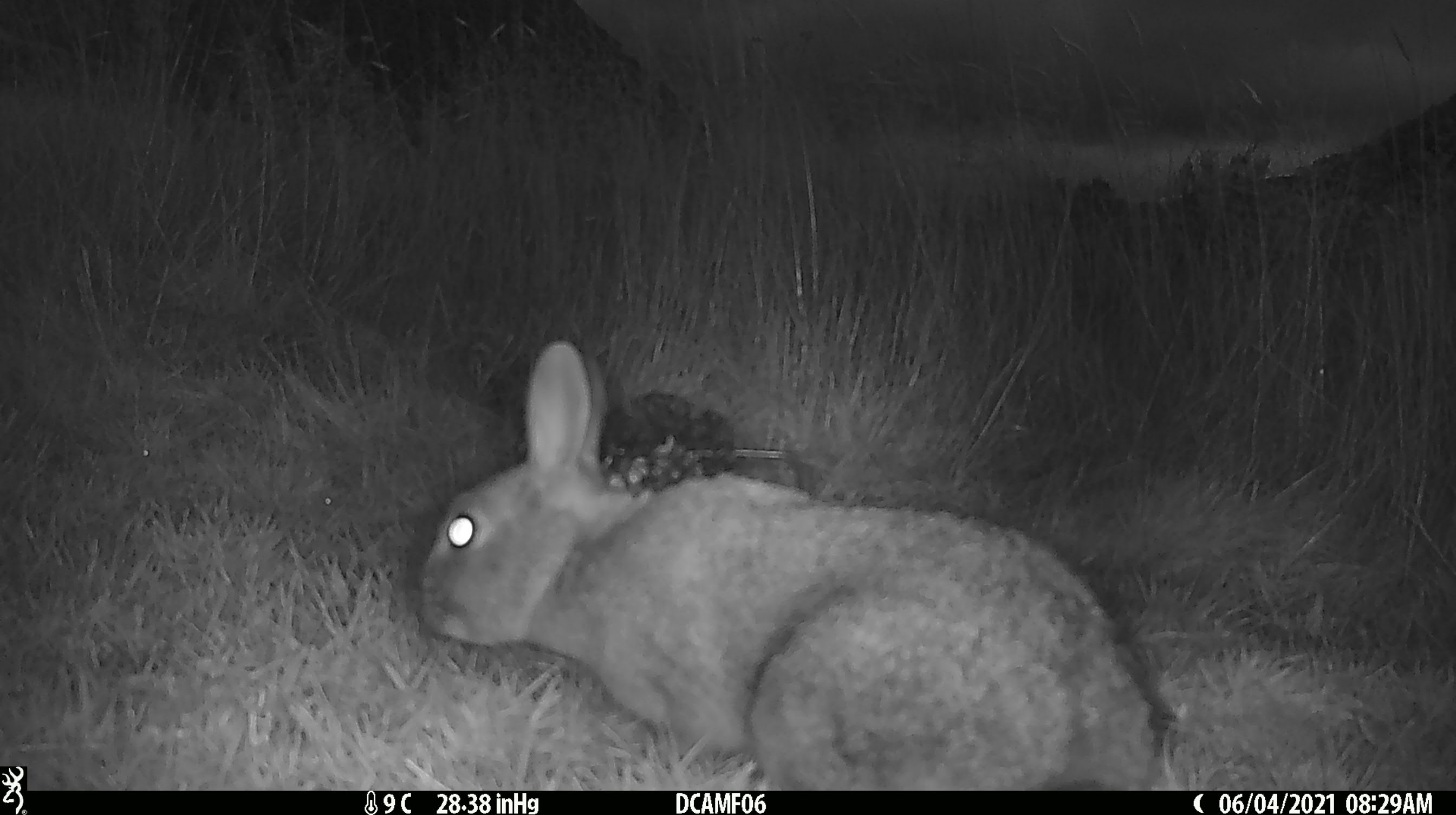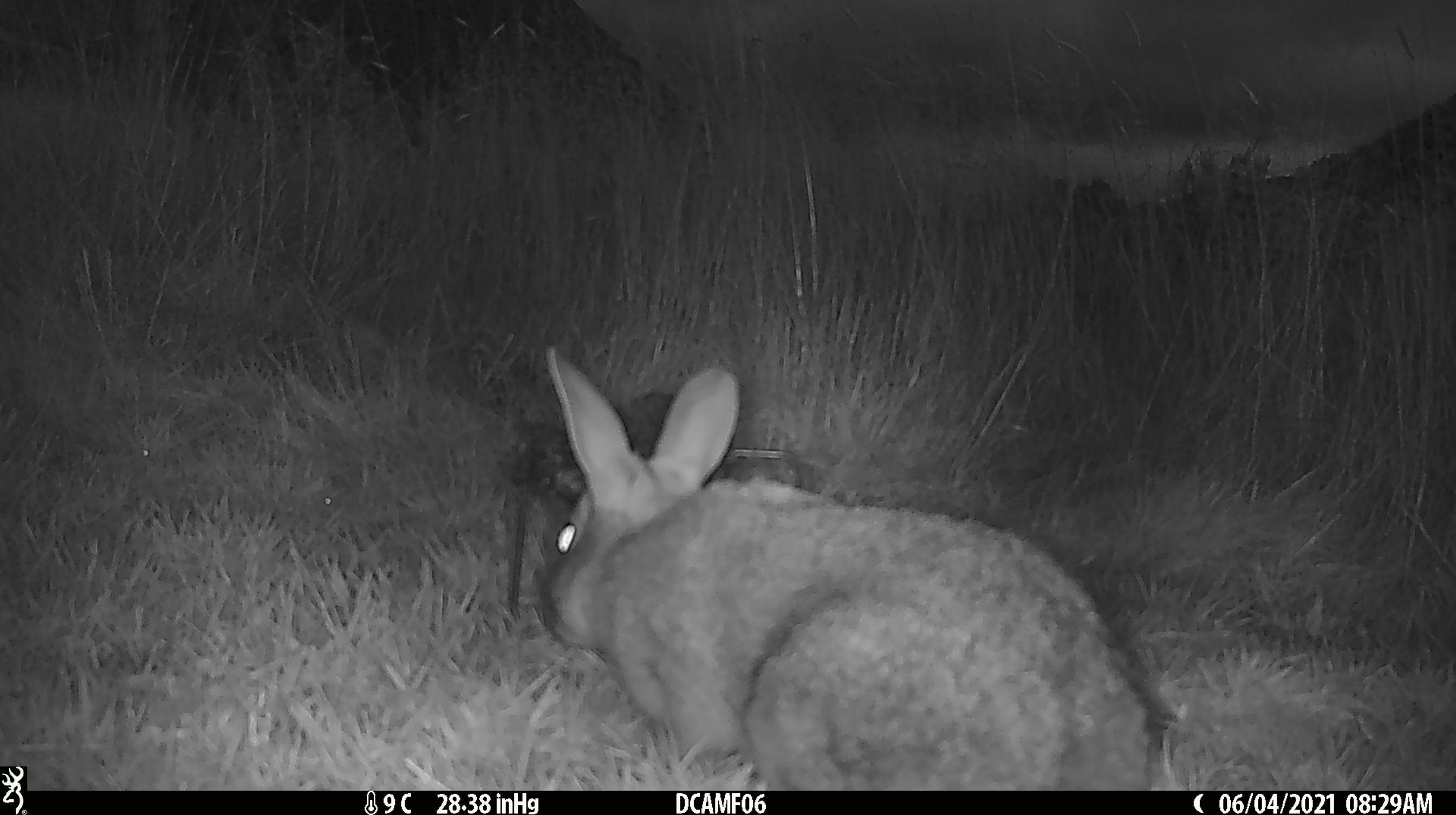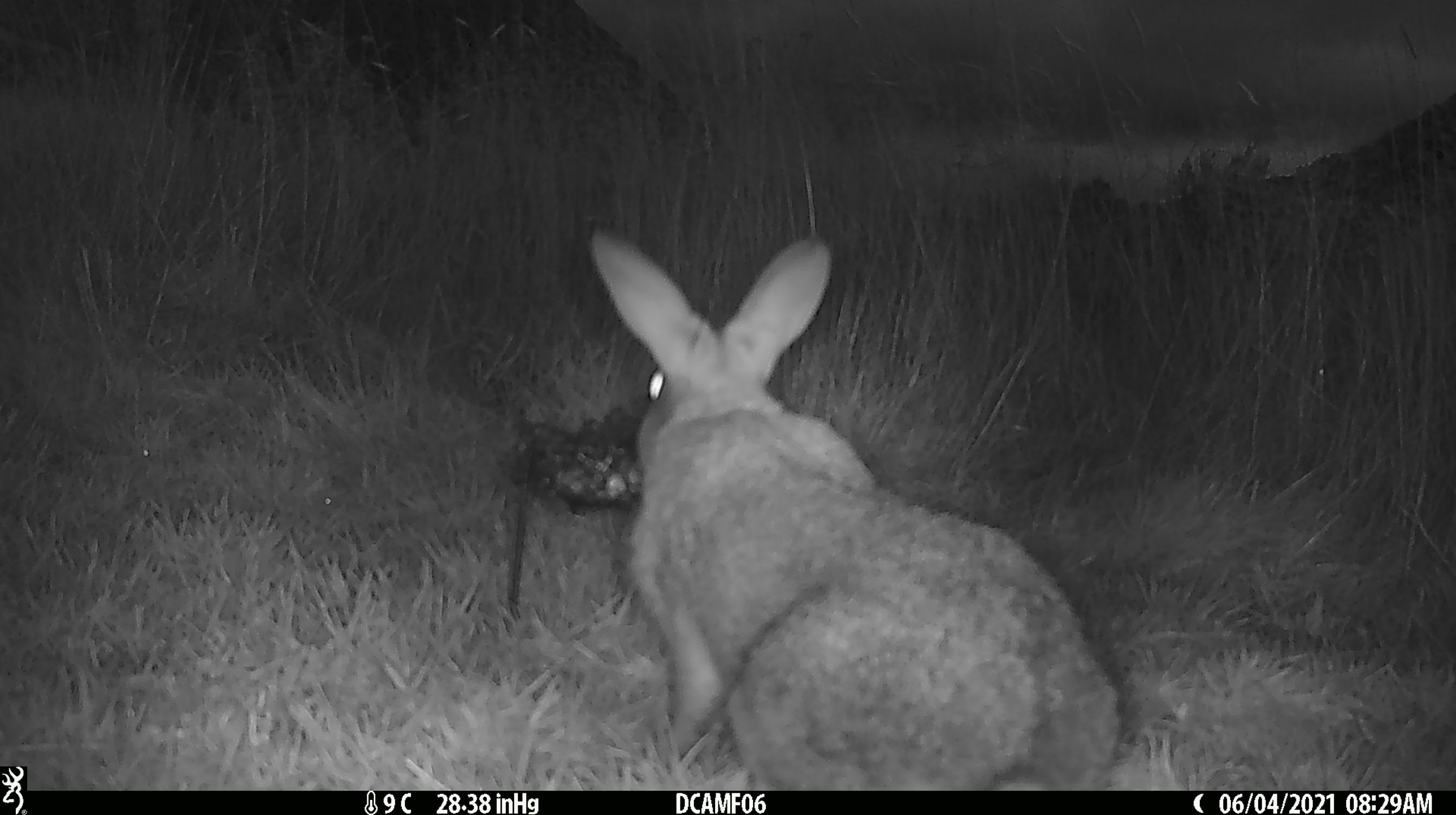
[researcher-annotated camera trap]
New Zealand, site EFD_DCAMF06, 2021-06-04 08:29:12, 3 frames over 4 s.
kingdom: Animalia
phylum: Chordata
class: Mammalia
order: Lagomorpha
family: Leporidae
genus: Oryctolagus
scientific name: Oryctolagus cuniculus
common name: european rabbit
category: rabbit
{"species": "rabbit (european rabbit) (Oryctolagus cuniculus)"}